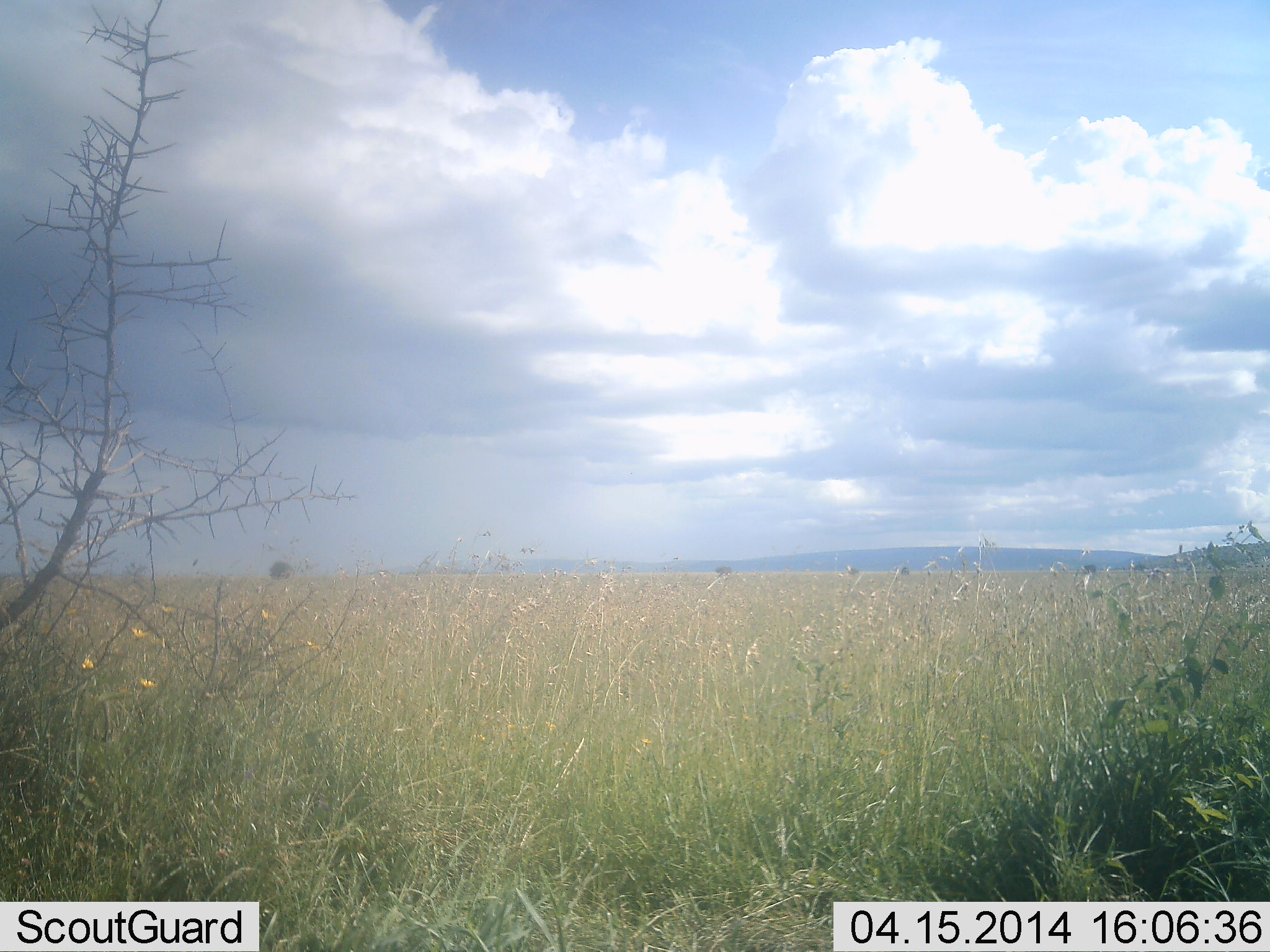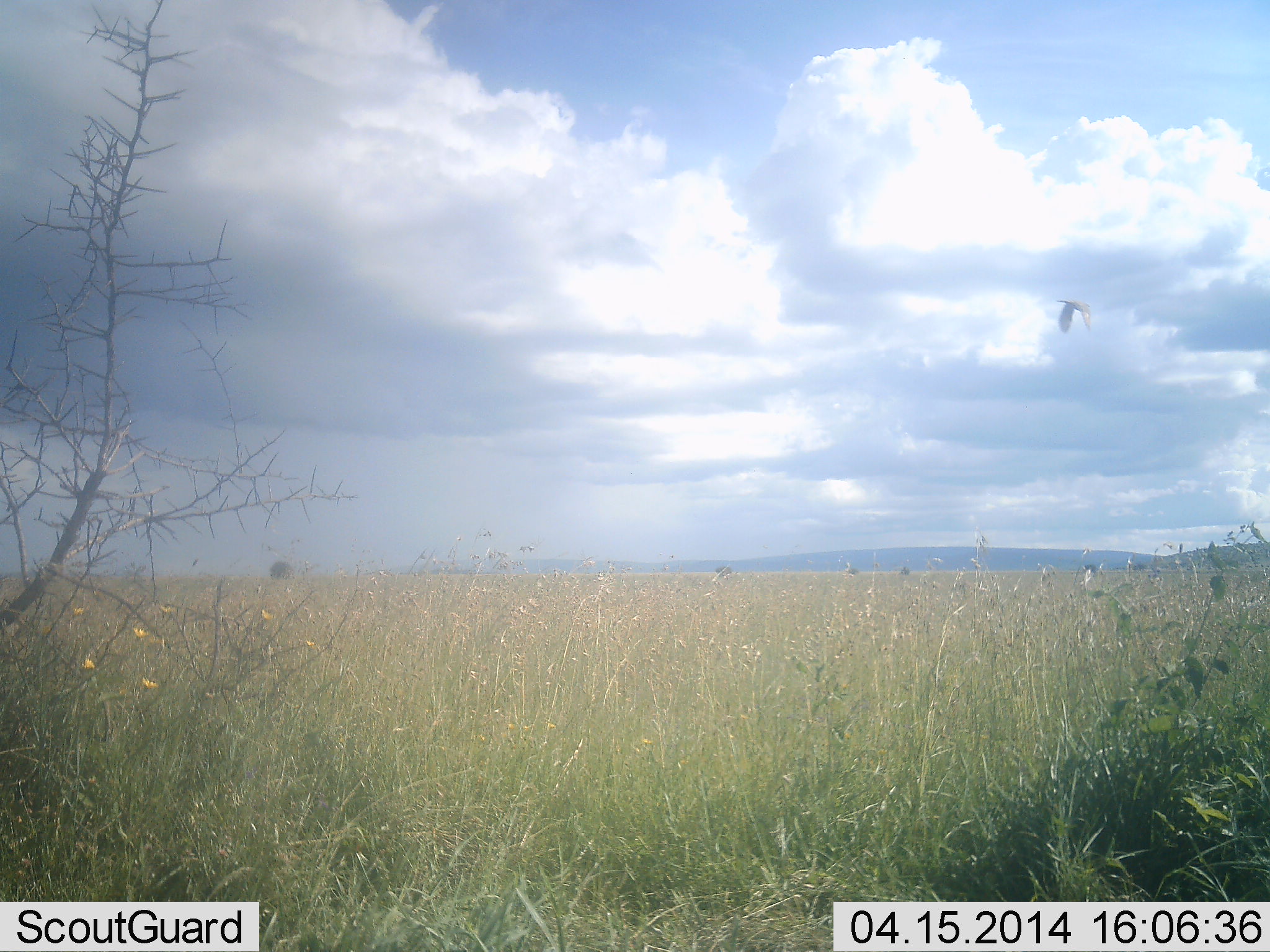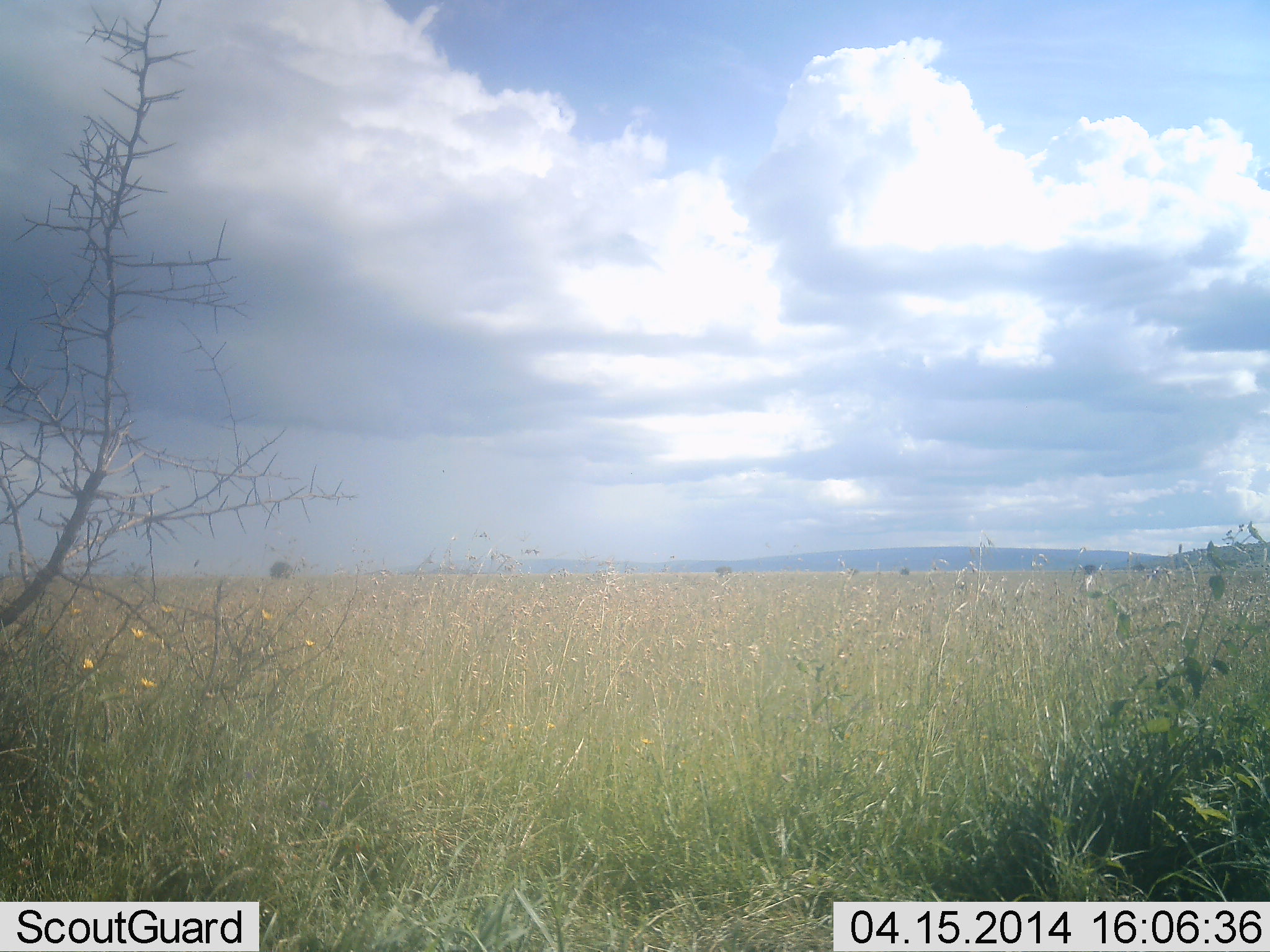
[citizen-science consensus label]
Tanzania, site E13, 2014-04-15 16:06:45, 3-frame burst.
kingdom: Animalia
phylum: Chordata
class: Aves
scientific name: Aves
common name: bird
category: otherbird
Otherbird (bird) (Aves), count 1. Behavior (volunteer vote fractions): standing 0%, resting 0%, moving 100%, interacting 0%. Young present (vote fraction): 0%. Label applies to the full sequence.